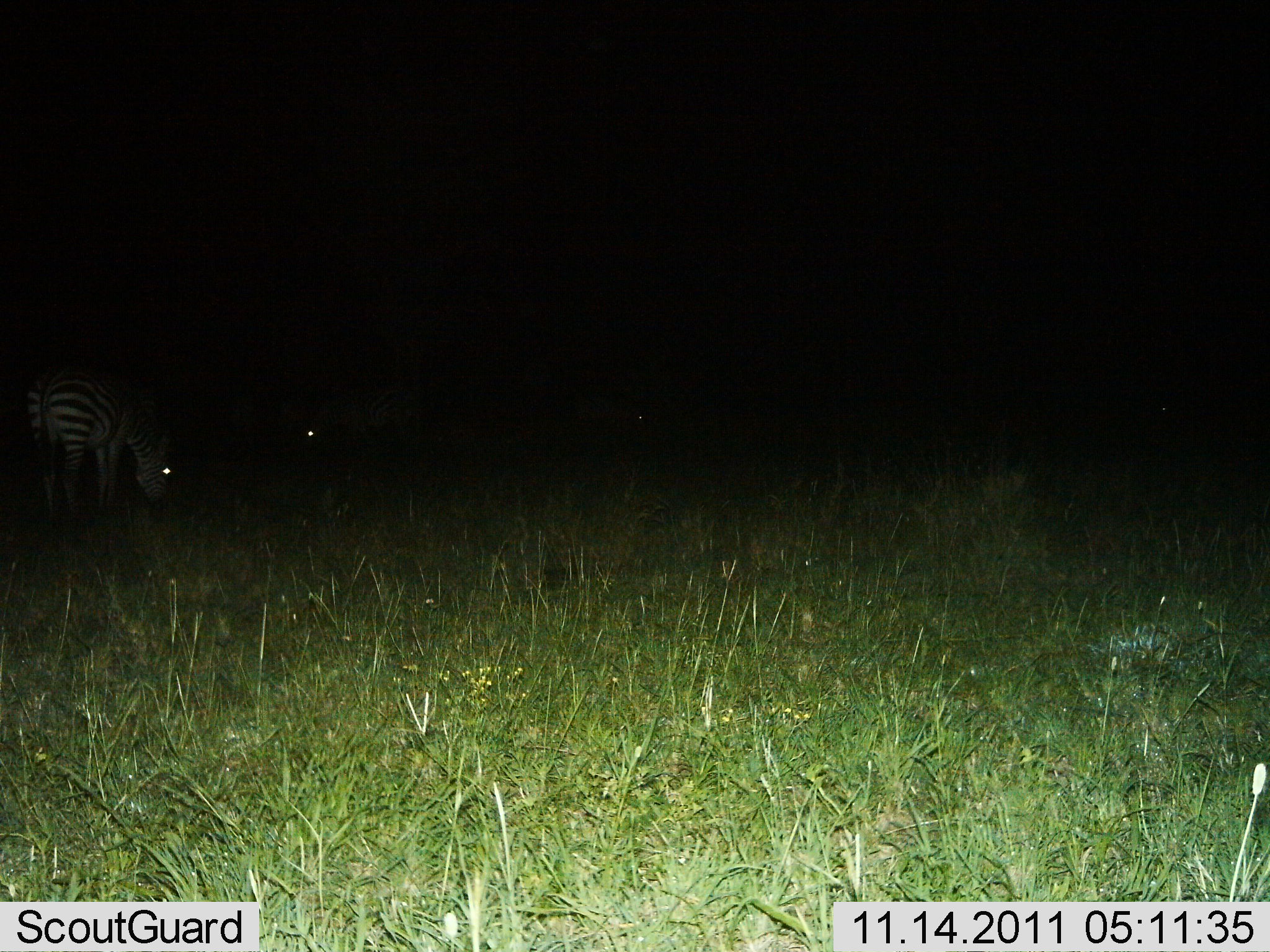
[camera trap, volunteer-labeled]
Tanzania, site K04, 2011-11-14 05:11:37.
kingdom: Animalia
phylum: Chordata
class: Mammalia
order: Perissodactyla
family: Equidae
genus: Equus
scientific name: Equus quagga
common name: plains zebra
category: zebra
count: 2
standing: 27%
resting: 0%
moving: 9%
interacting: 0%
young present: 0%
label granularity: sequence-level